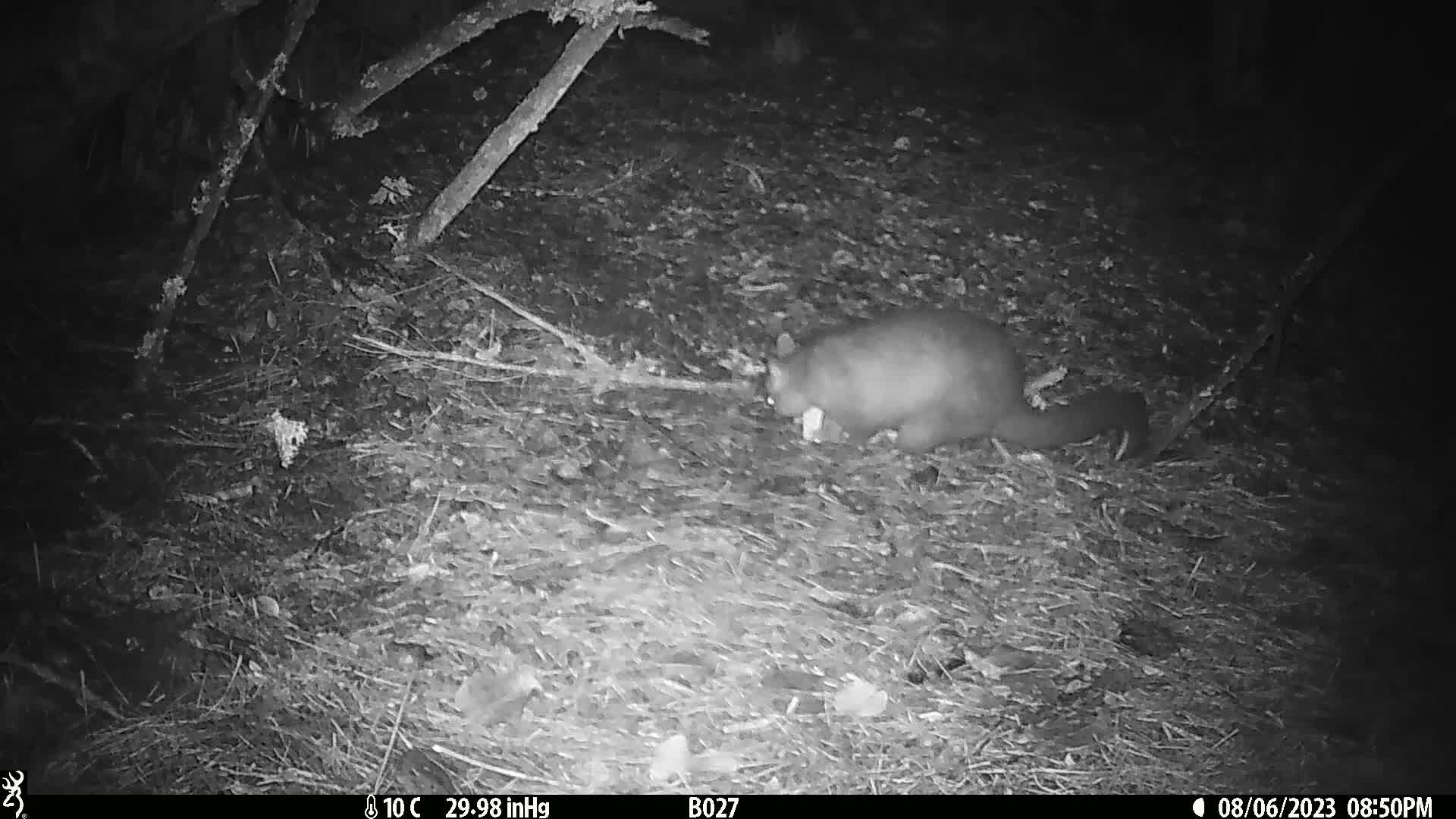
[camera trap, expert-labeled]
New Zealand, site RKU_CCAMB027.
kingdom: Animalia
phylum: Chordata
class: Mammalia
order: Diprotodontia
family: Phalangeridae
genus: Trichosurus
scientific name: Trichosurus vulpecula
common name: common brushtail possum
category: possum